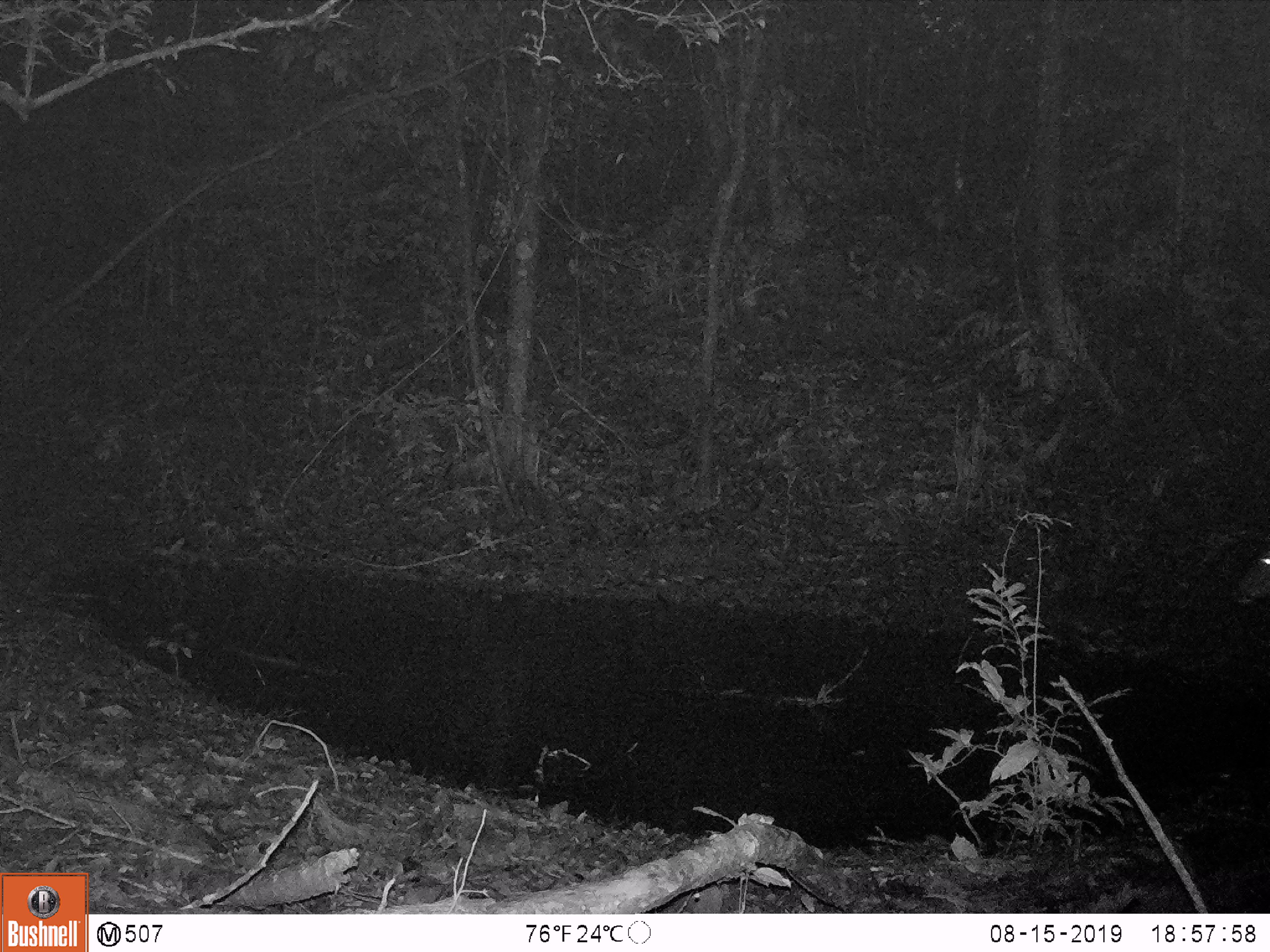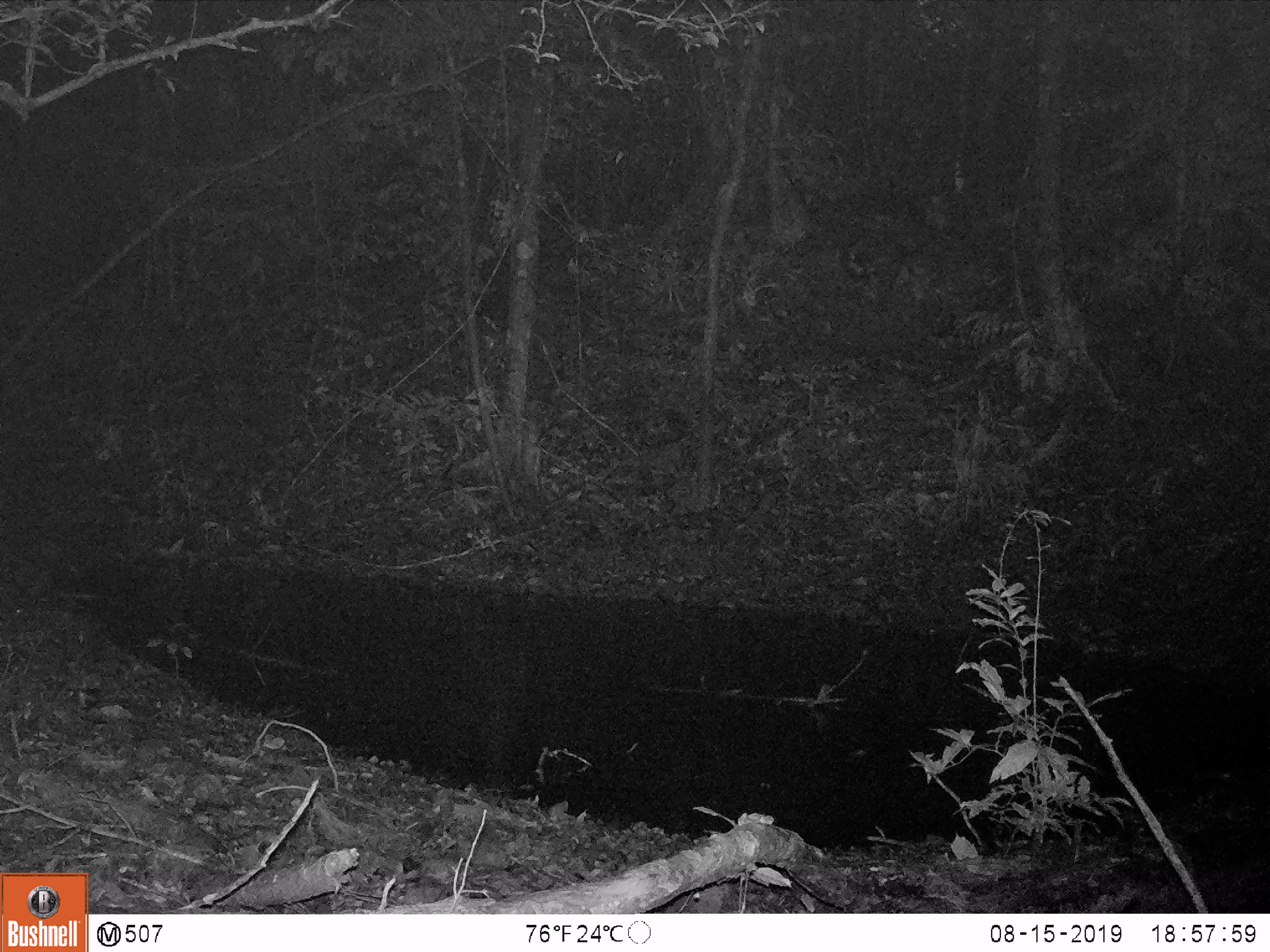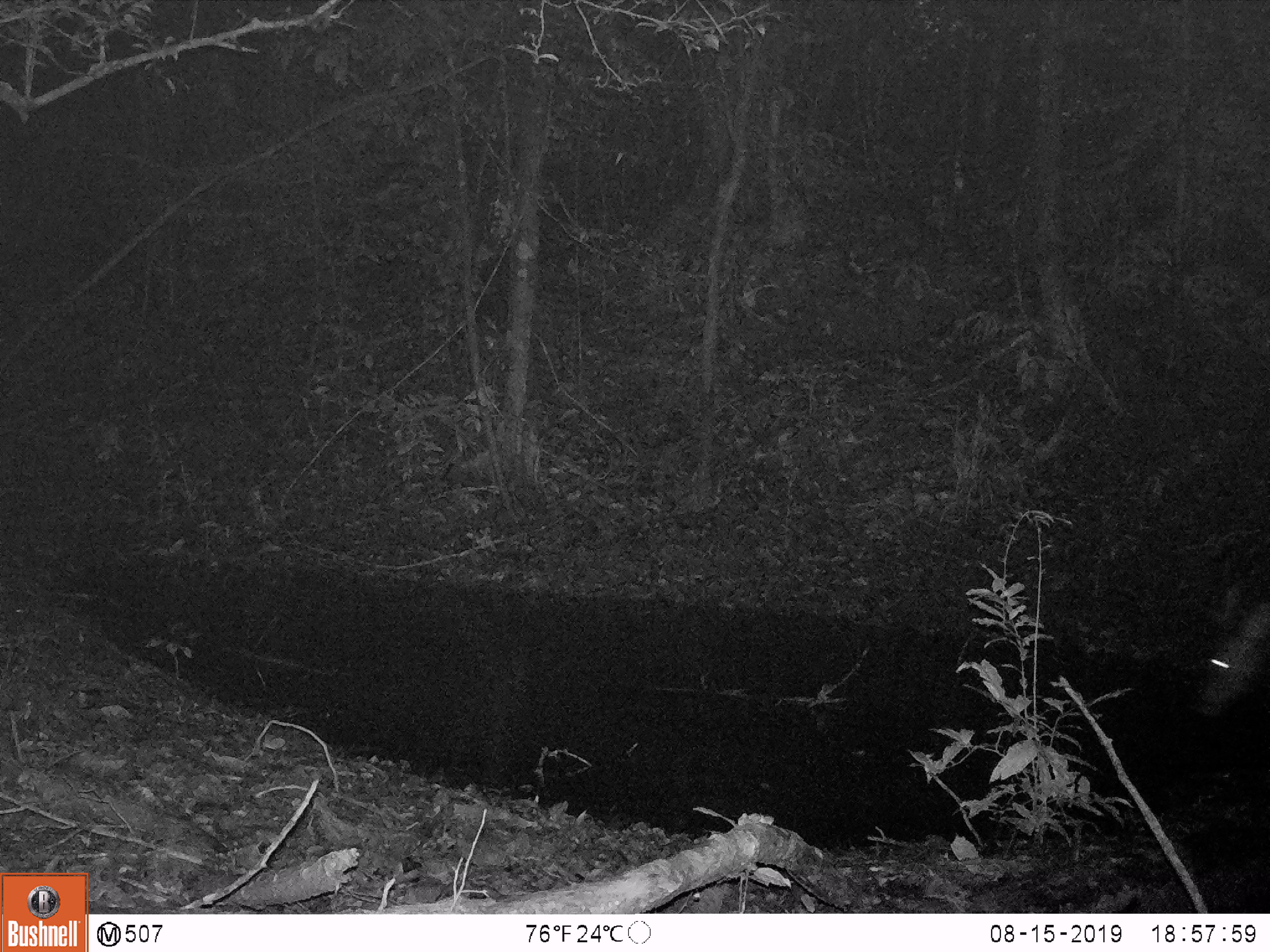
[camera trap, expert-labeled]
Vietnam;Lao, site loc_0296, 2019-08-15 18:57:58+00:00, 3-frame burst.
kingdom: Animalia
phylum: Chordata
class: Mammalia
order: Artiodactyla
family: Cervidae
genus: Rusa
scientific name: Rusa unicolor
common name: sambar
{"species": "sambar (Rusa unicolor)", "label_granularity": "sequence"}